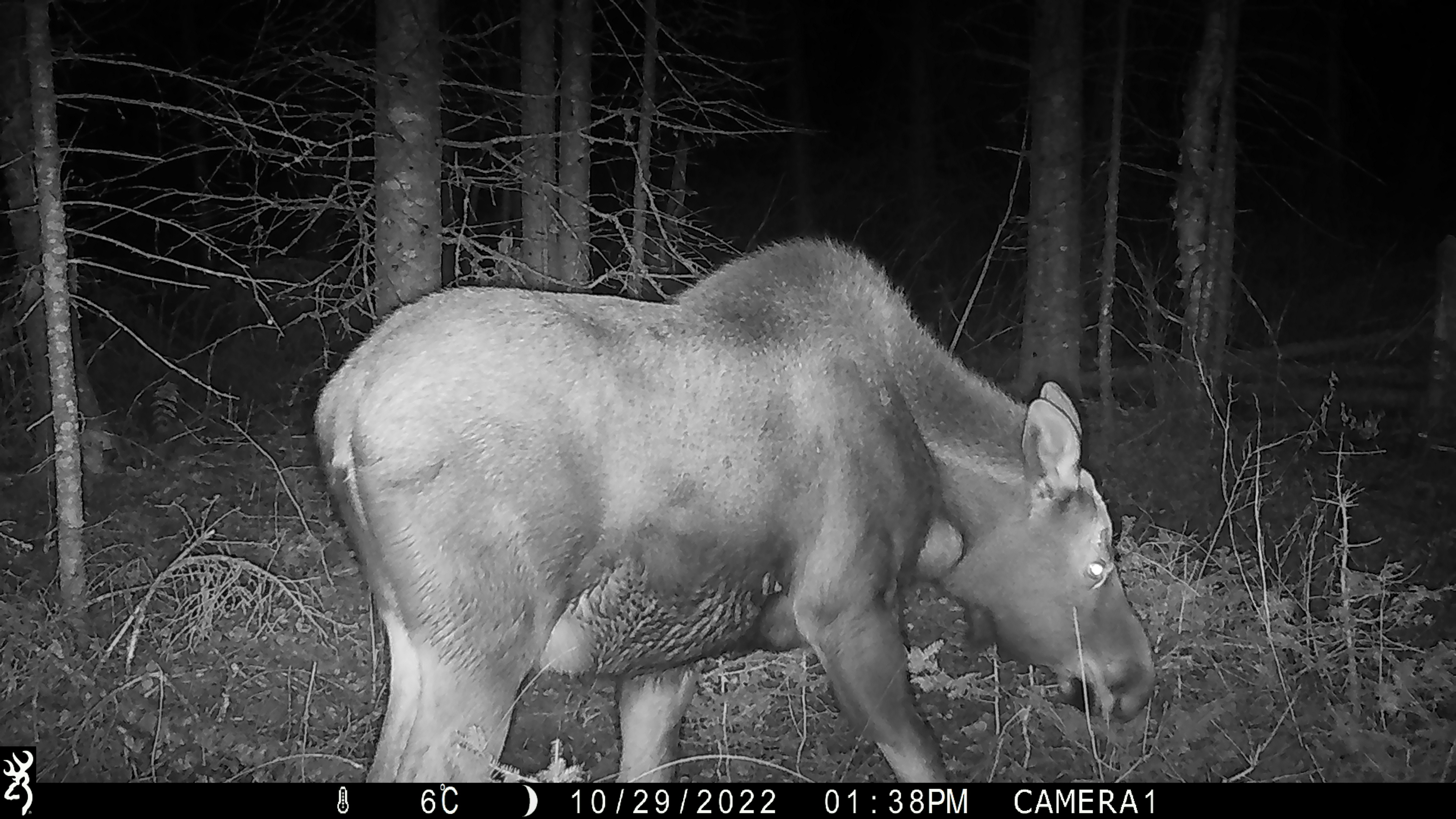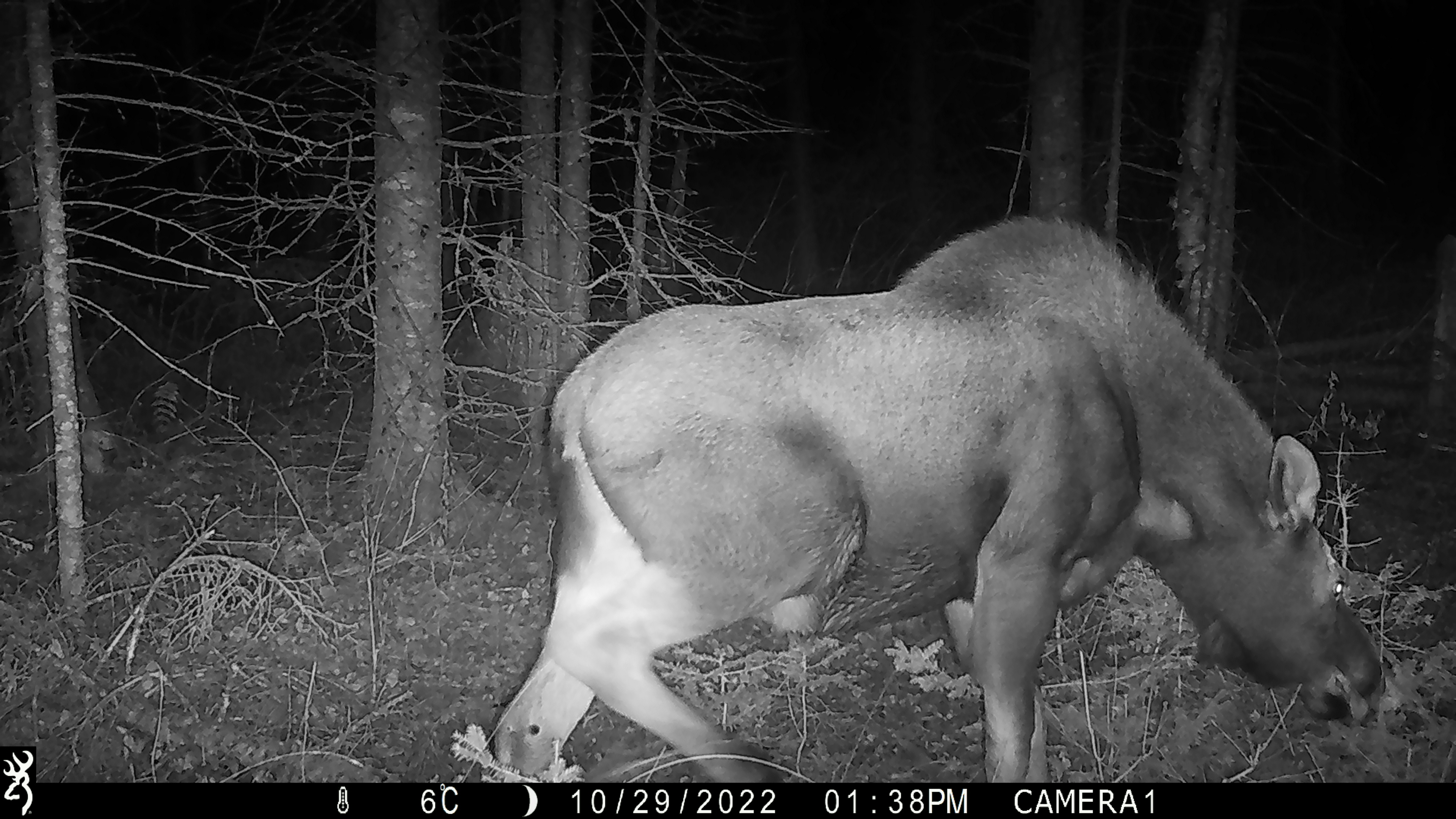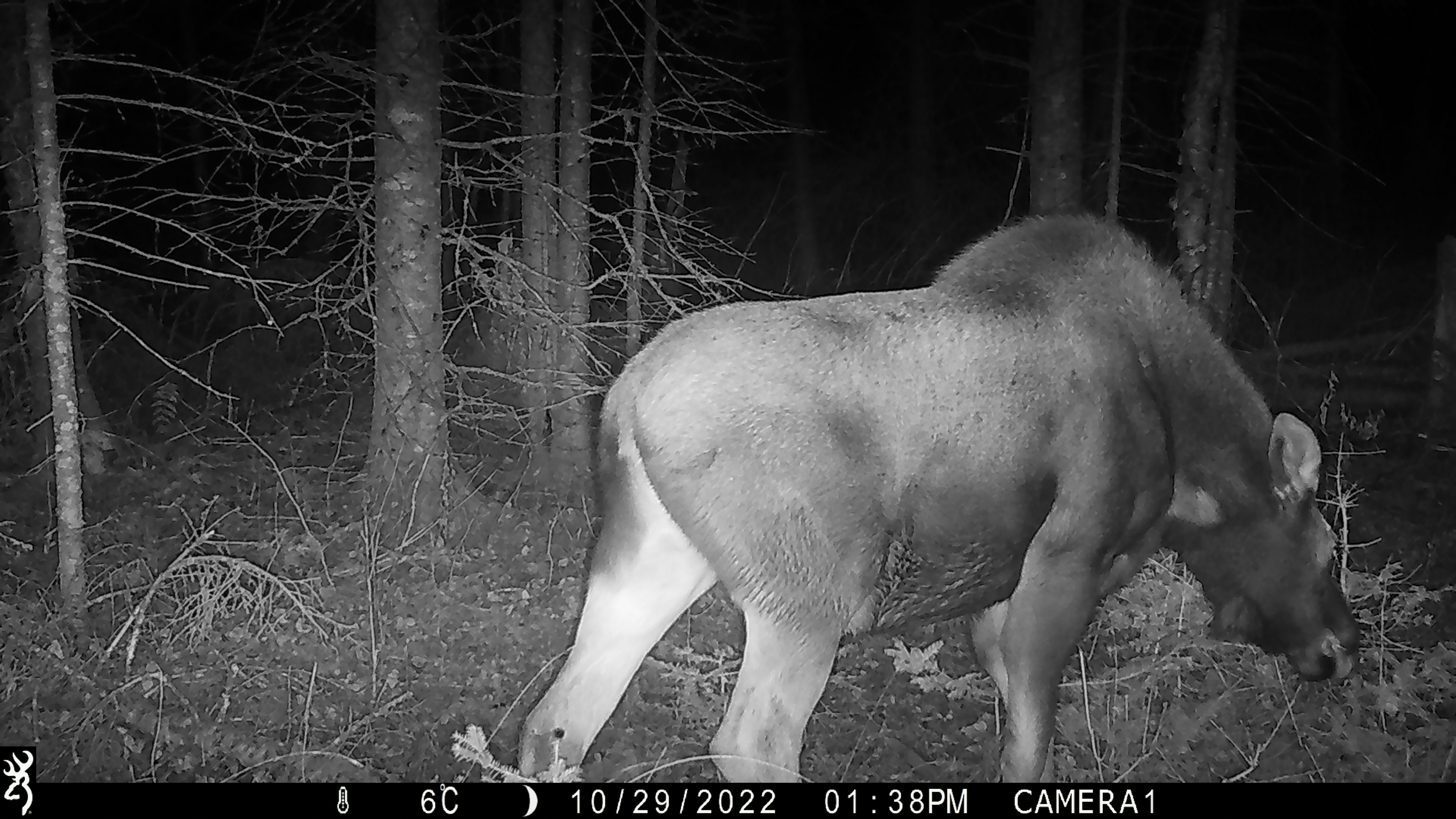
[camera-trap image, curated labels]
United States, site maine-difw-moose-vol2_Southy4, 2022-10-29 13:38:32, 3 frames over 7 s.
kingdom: Animalia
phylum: Chordata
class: Mammalia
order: Artiodactyla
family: Cervidae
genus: Alces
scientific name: Alces alces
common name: moose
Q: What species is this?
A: Moose (Alces alces).